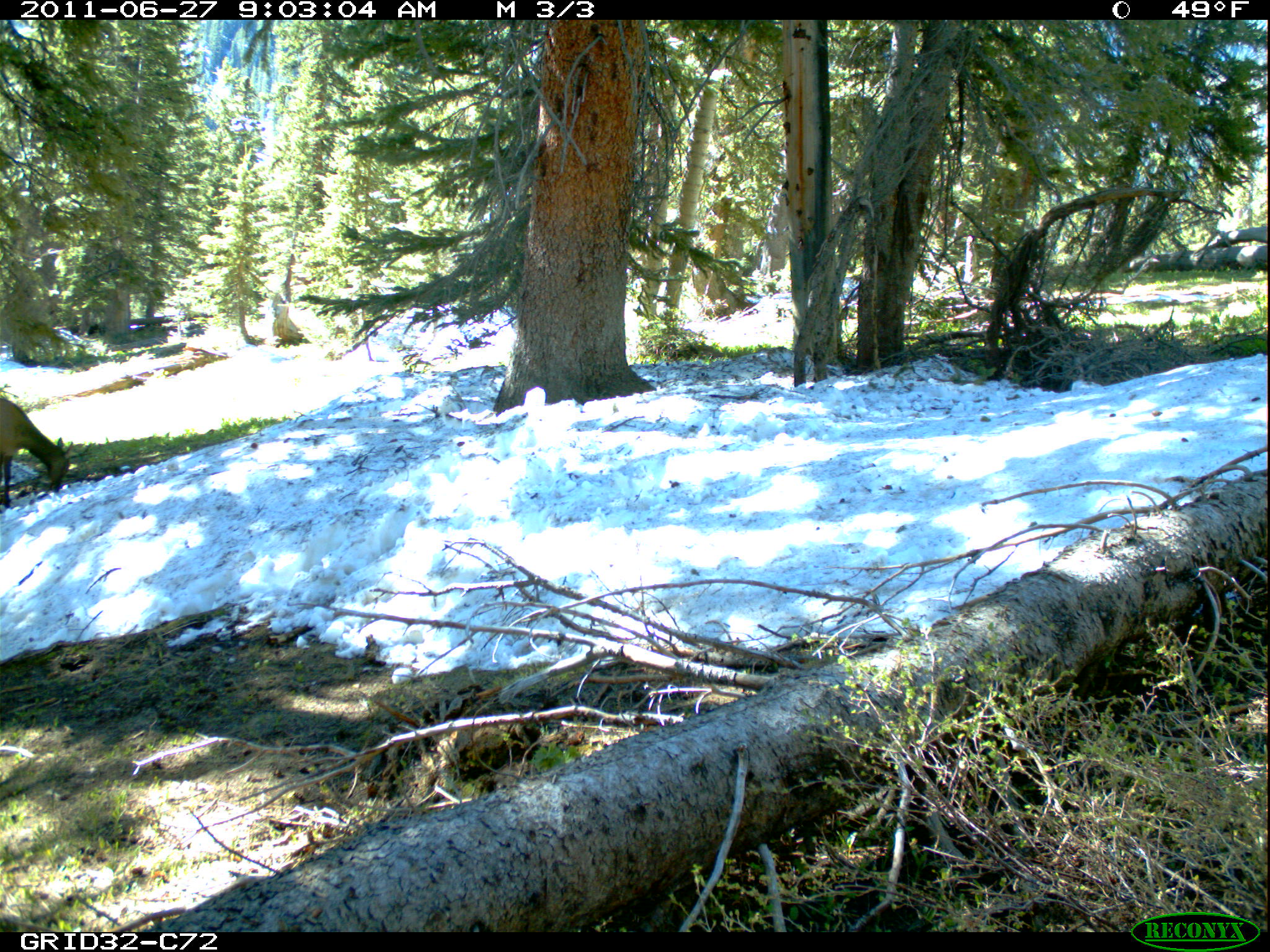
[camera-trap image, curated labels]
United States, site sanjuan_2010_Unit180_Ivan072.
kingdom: Animalia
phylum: Chordata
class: Mammalia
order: Artiodactyla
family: Cervidae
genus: Cervus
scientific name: Cervus elaphus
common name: red deer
Cervus elaphus (red deer).